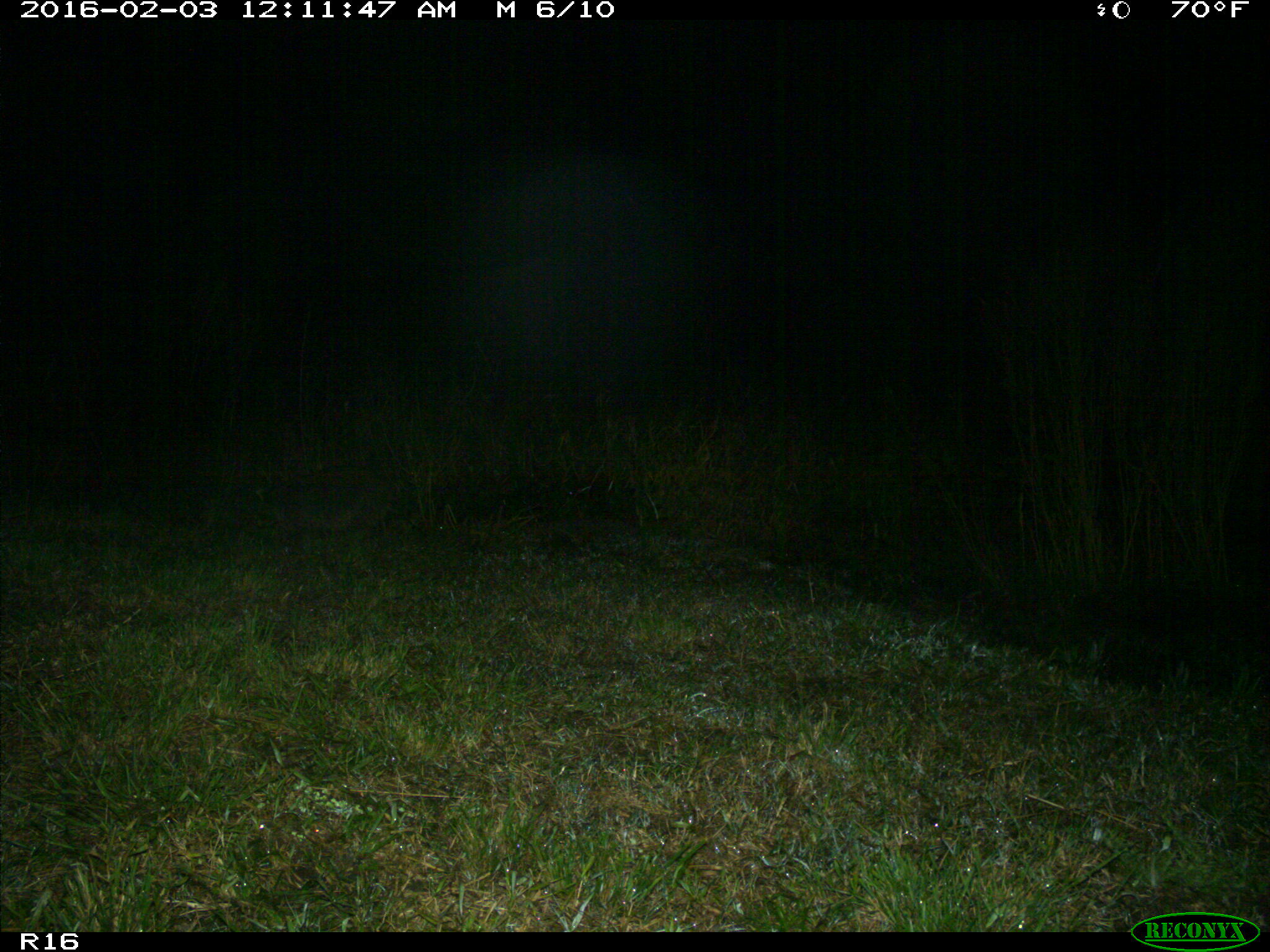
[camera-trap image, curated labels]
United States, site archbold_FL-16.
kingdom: Animalia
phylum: Chordata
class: Mammalia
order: Carnivora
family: Procyonidae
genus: Procyon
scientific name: Procyon lotor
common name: common raccoon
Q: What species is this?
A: Procyon lotor (common raccoon).